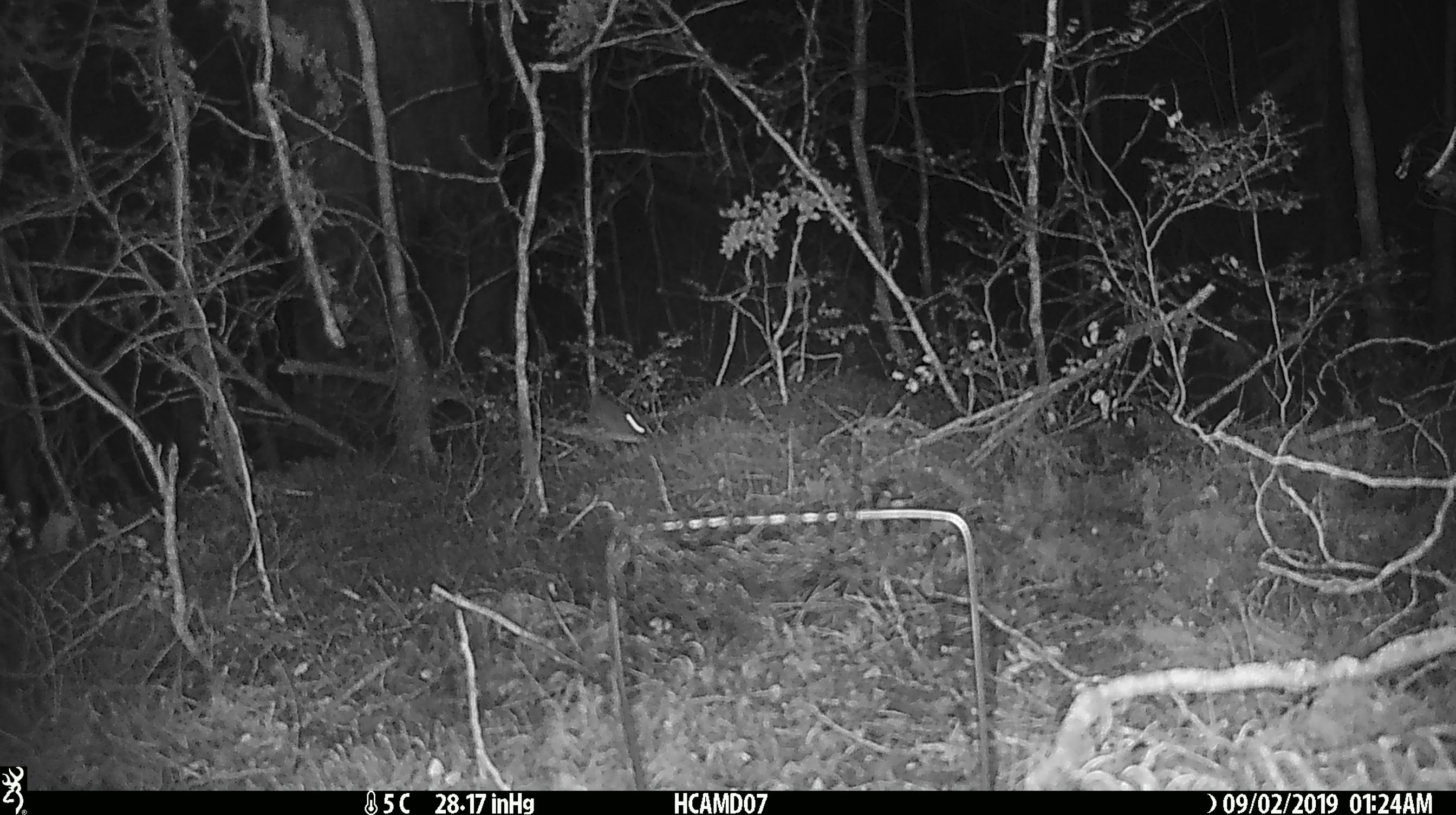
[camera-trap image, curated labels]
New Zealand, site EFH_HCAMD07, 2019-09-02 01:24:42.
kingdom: Animalia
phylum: Chordata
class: Mammalia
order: Rodentia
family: Muridae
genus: Mus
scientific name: Mus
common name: mouse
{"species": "mouse (Mus)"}